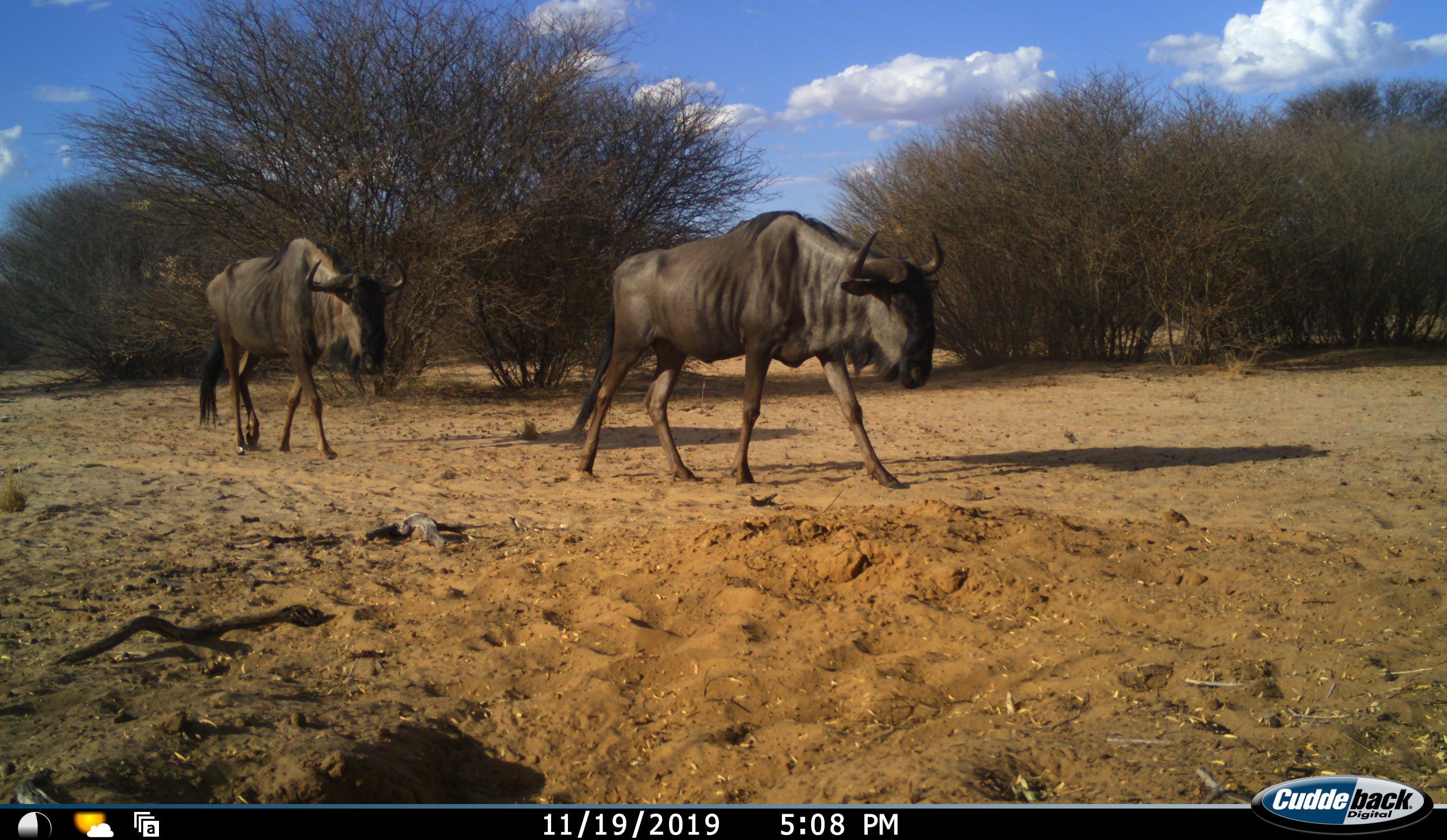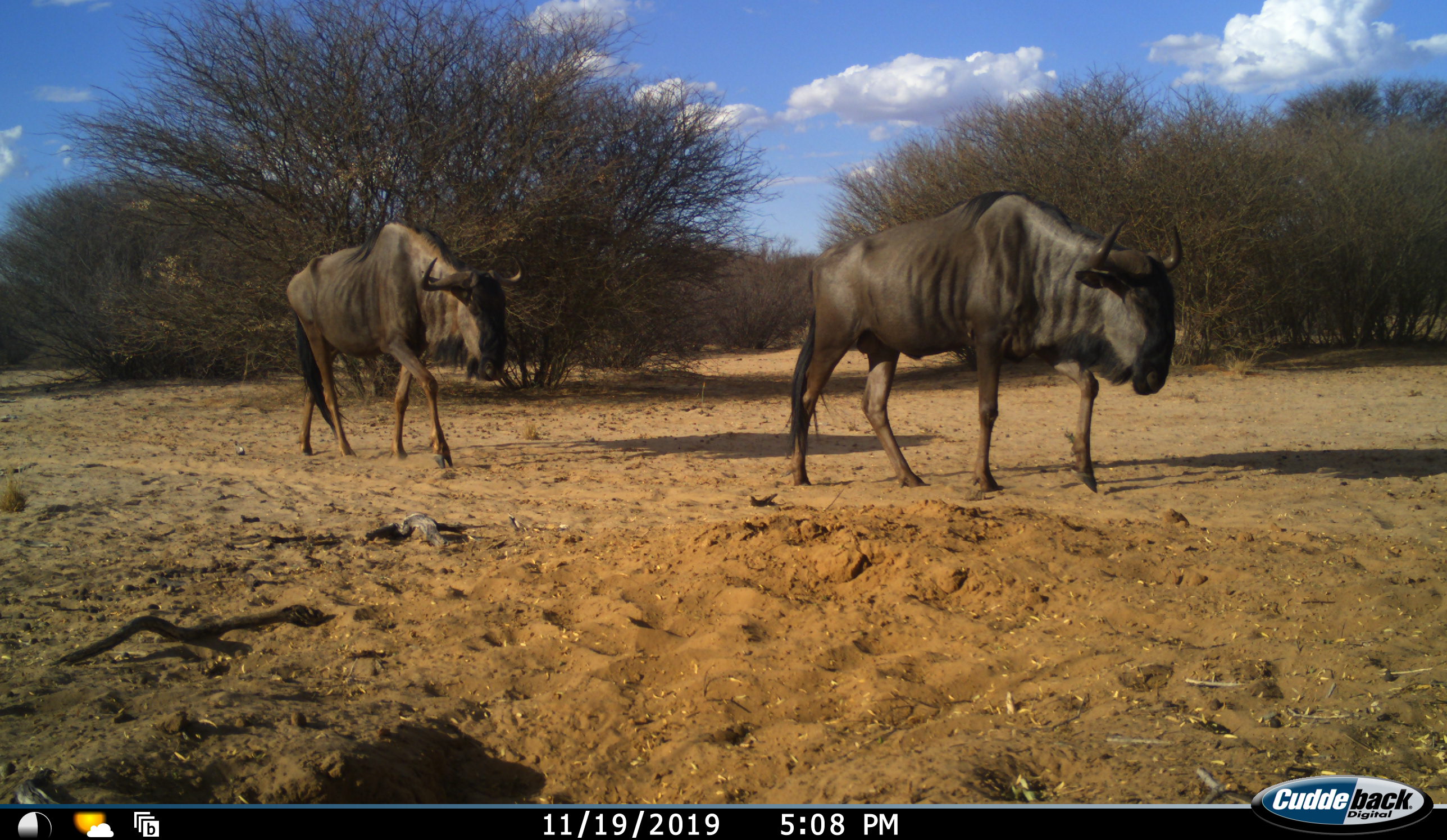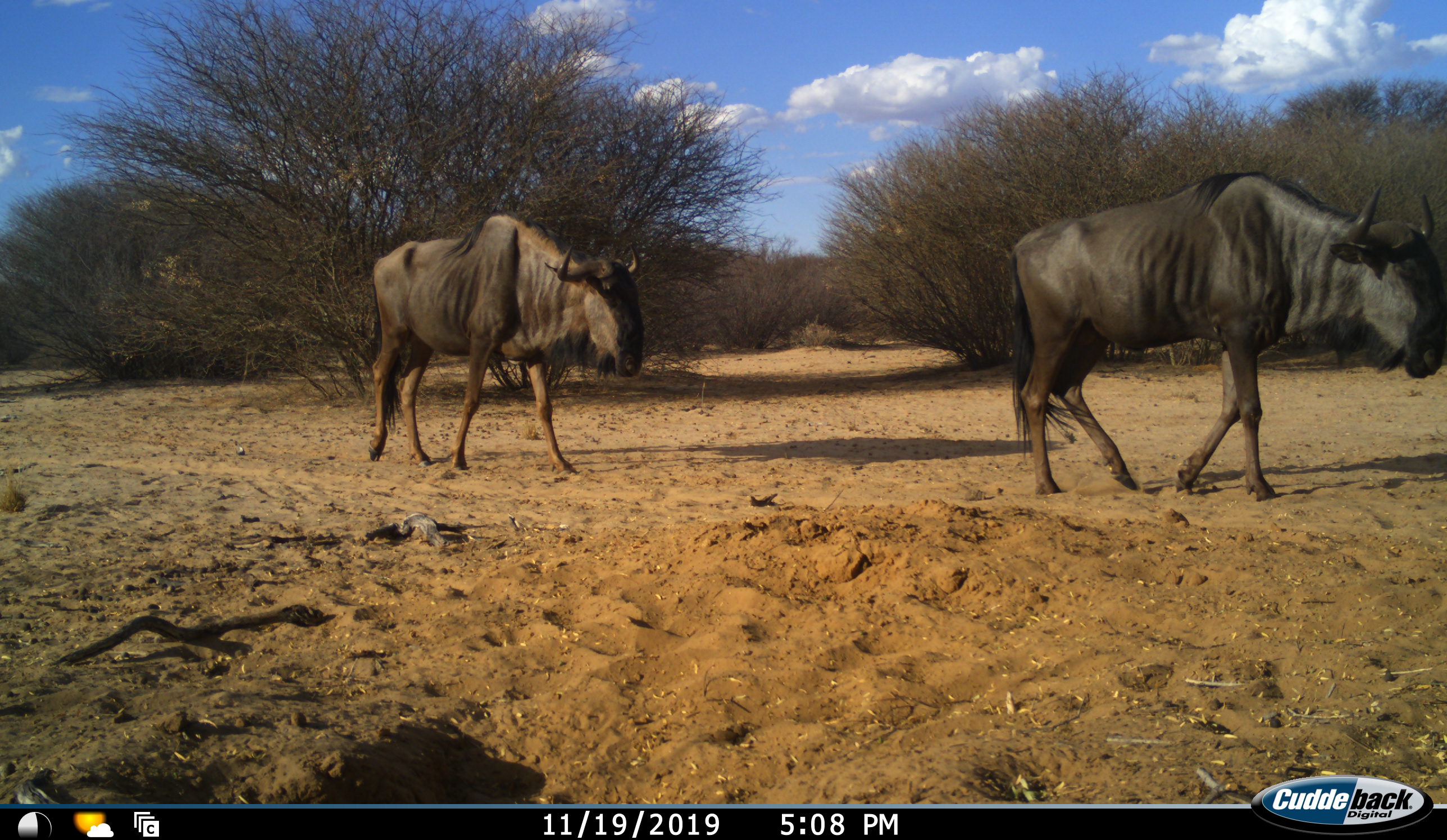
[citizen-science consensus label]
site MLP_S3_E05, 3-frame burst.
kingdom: Animalia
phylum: Chordata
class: Mammalia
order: Artiodactyla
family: Bovidae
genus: Connochaetes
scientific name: Connochaetes taurinus taurinus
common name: blue wildebeest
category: wildebeestblue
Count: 2.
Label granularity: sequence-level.